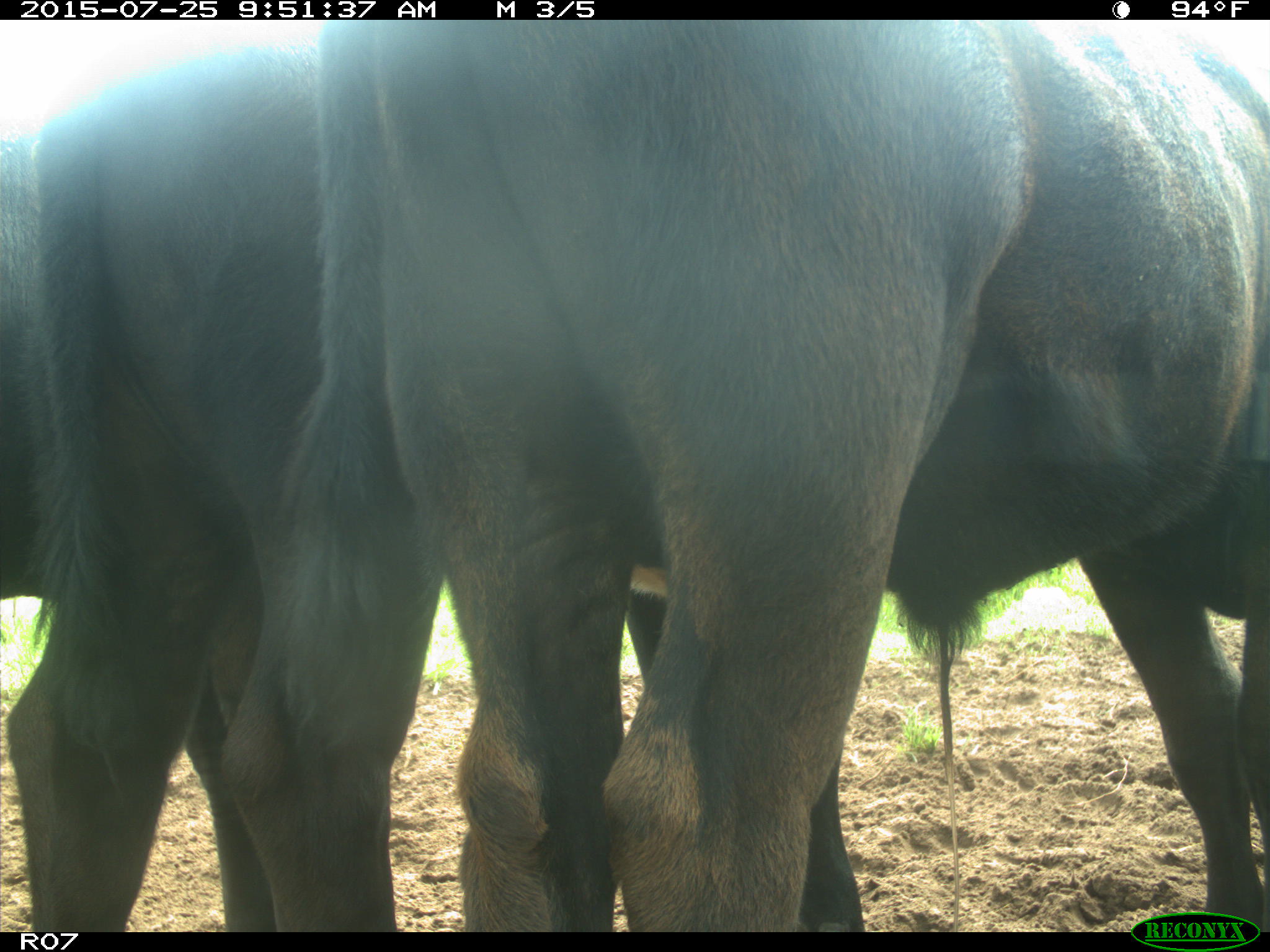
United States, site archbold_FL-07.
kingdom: Animalia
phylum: Chordata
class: Mammalia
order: Artiodactyla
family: Bovidae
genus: Bos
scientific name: Bos taurus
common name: domestic cow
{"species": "Bos taurus (domestic cow)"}